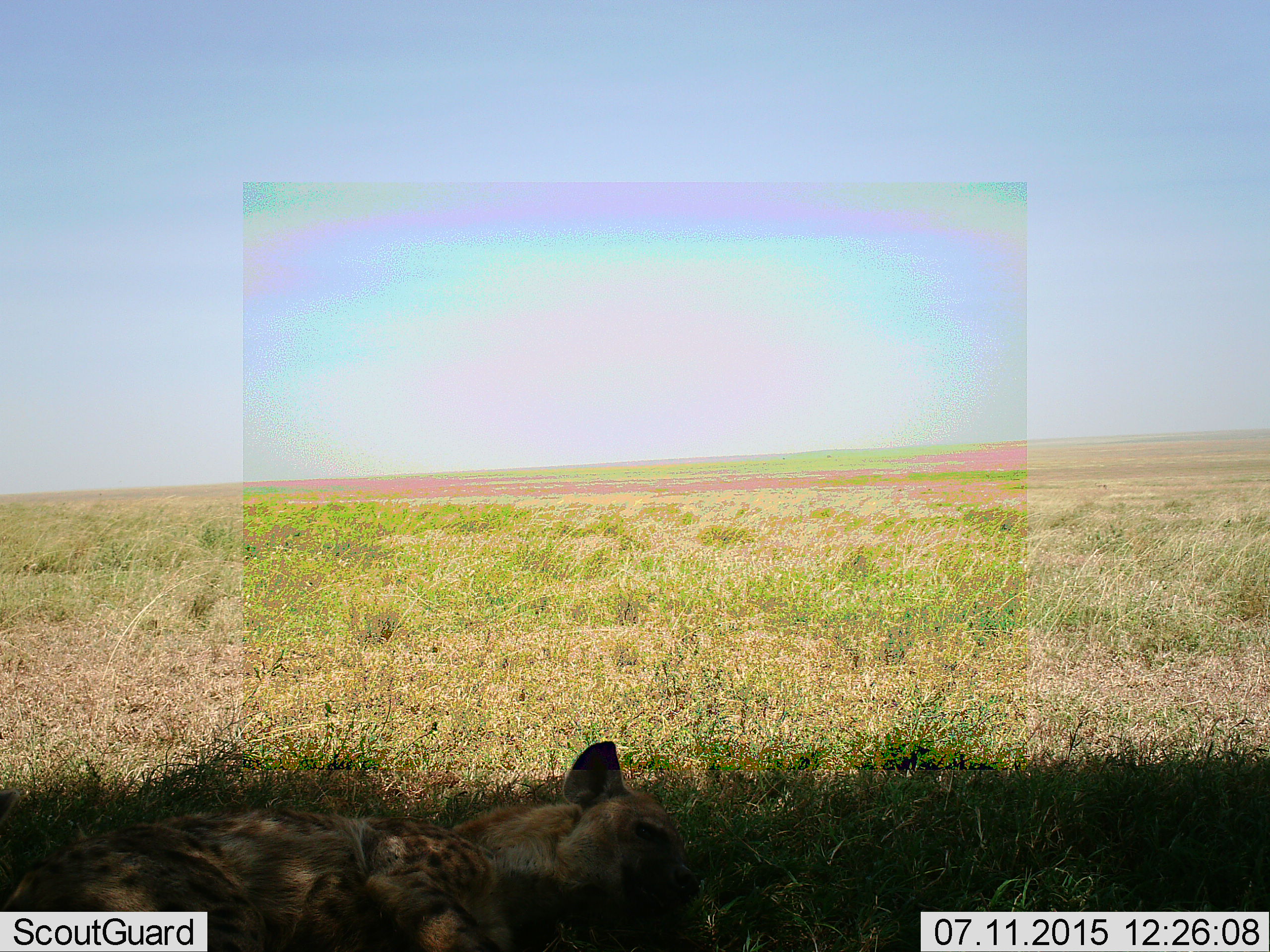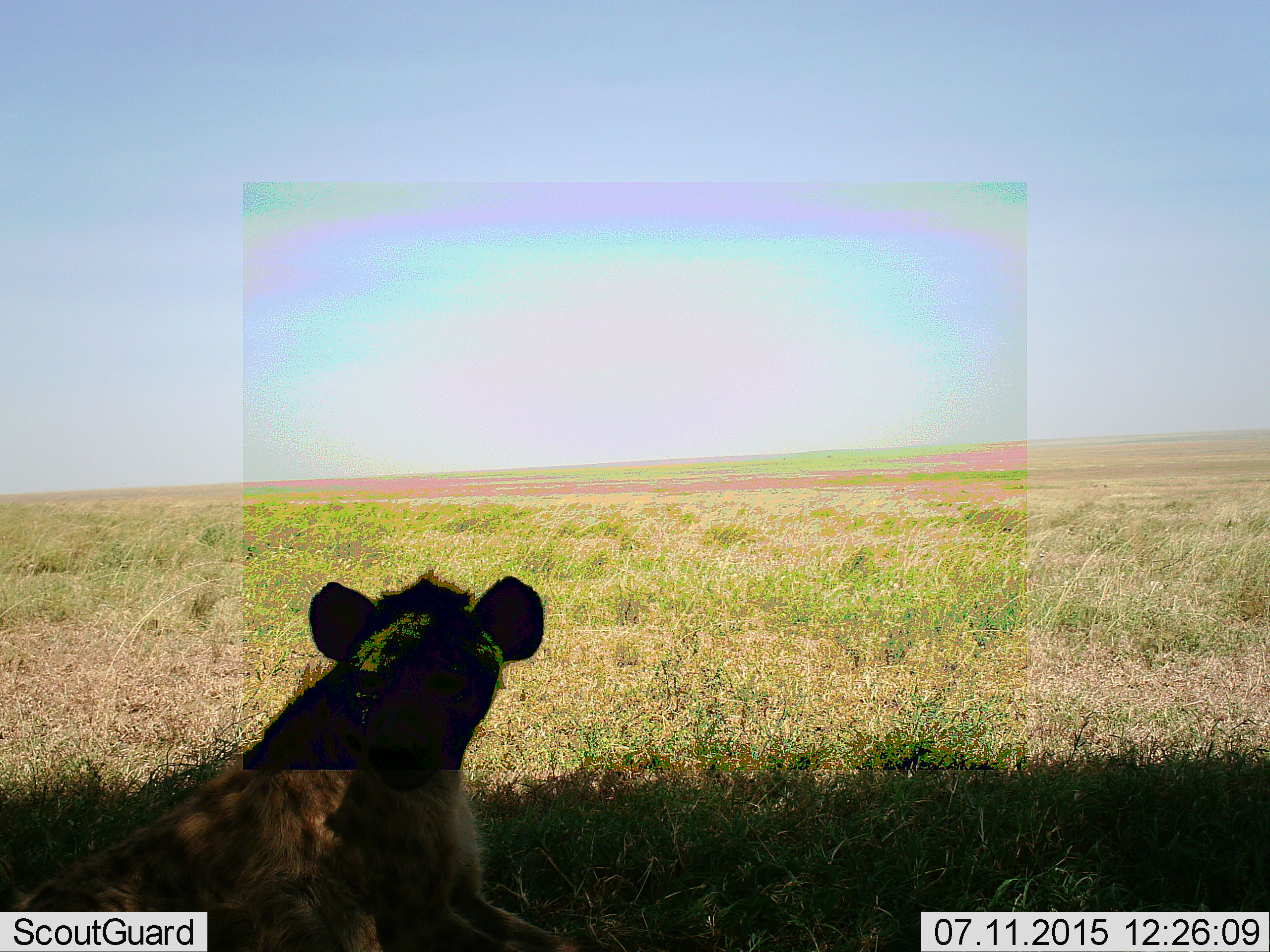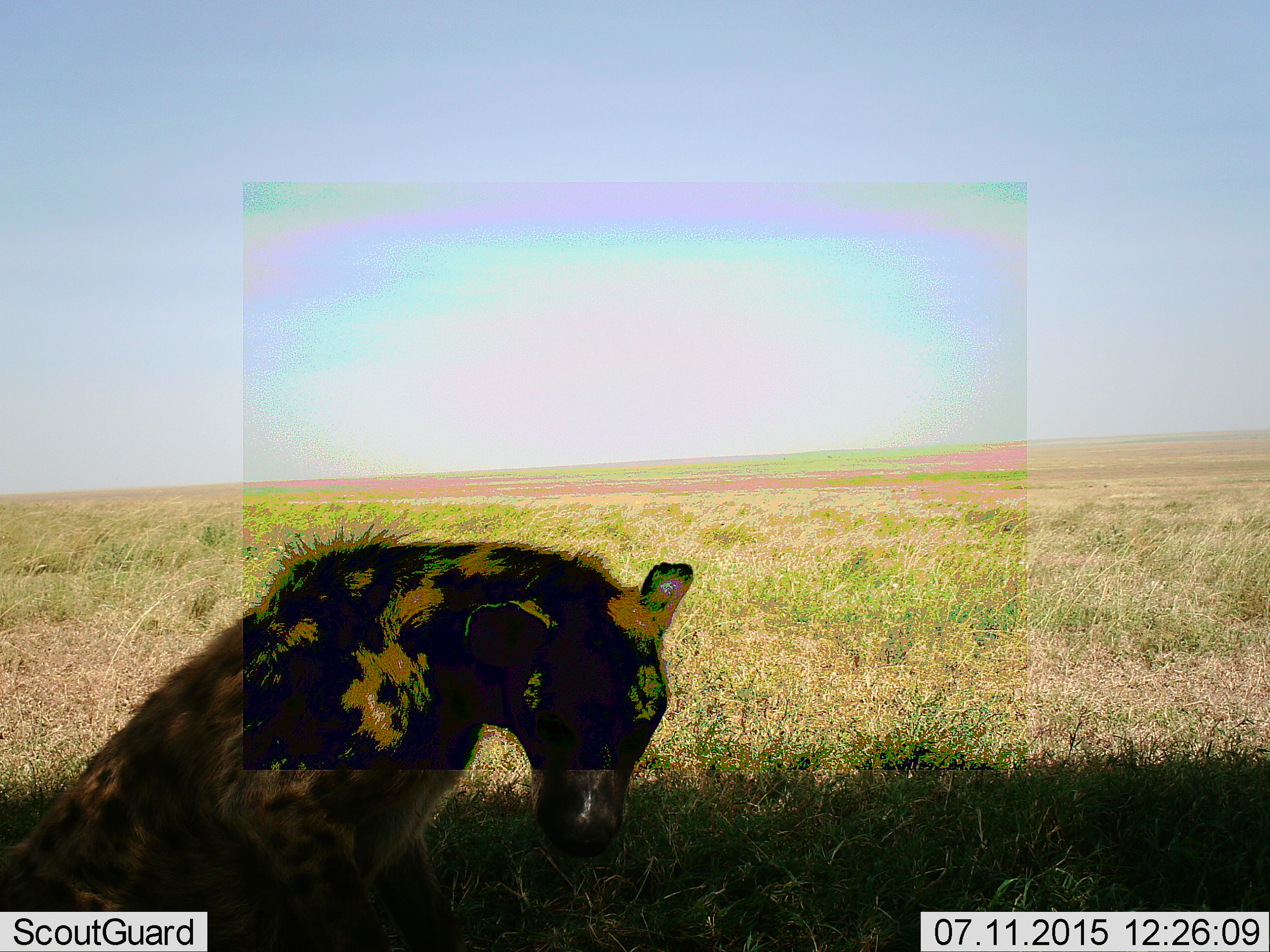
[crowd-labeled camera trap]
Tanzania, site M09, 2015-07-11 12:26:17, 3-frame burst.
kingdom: Animalia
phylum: Chordata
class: Mammalia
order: Carnivora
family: Hyaenidae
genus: Crocuta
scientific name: Crocuta crocuta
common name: spotted hyena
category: hyenaspotted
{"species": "hyenaspotted (spotted hyena) (Crocuta crocuta)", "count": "1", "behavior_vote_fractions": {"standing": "22%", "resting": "89%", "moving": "11%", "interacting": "0%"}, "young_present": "0%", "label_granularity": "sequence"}